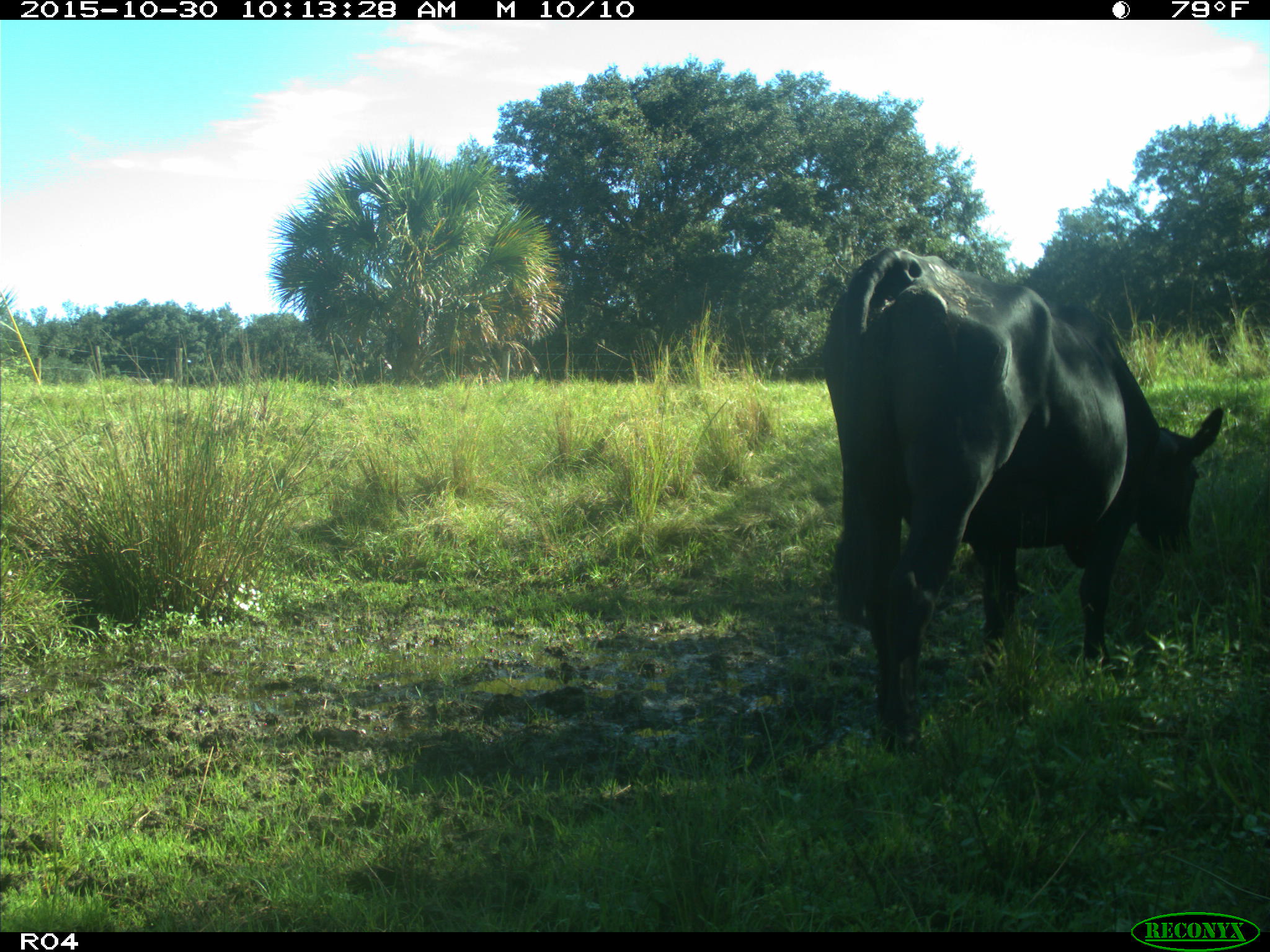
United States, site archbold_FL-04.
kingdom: Animalia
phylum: Chordata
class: Mammalia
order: Artiodactyla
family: Bovidae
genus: Bos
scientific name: Bos taurus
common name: domestic cow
Bos taurus (domestic cow).